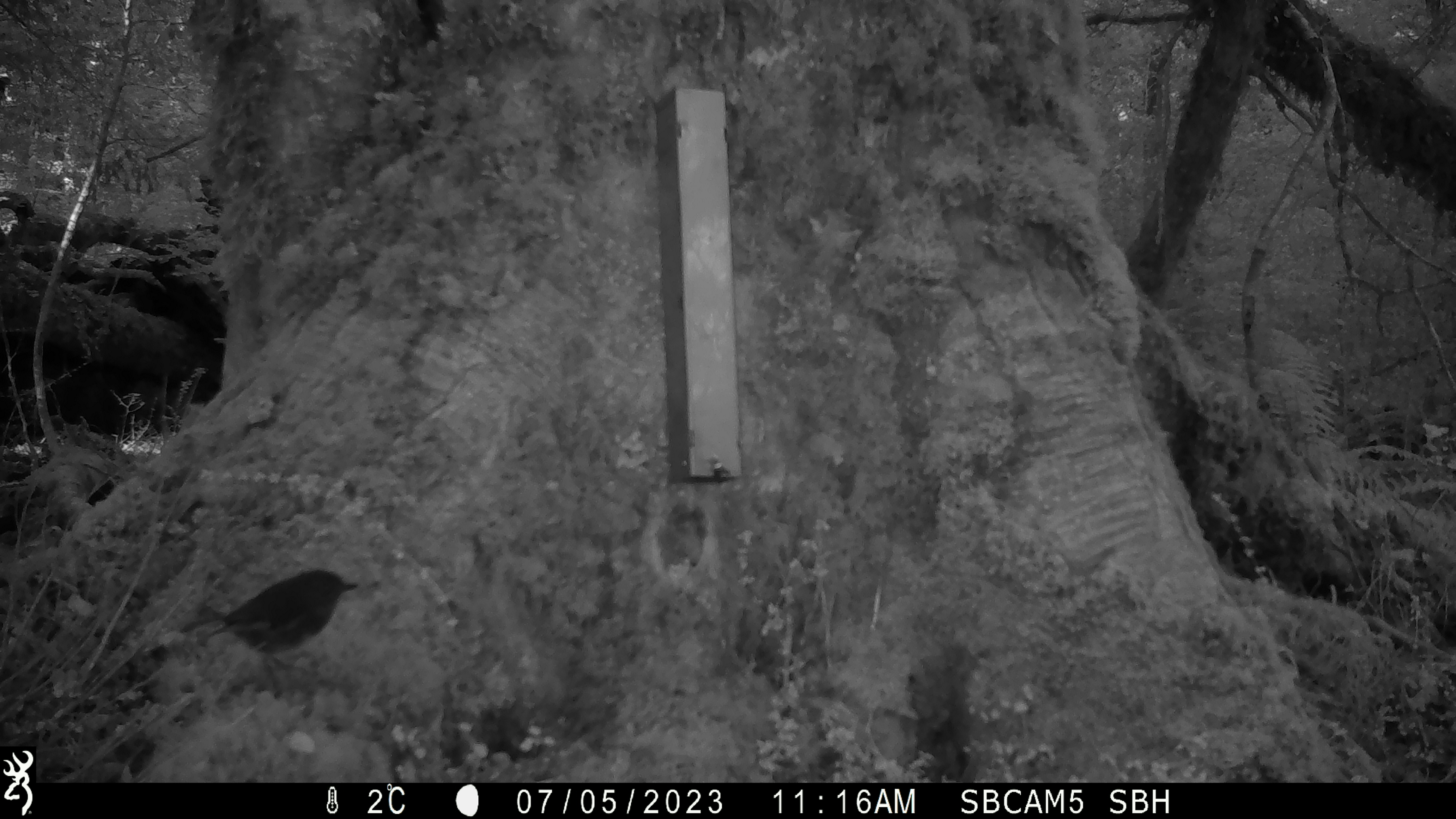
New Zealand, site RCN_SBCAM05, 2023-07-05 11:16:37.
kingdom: Animalia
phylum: Chordata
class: Aves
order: Passeriformes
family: Petroicidae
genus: Petroica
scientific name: Petroica australis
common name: new zealand robin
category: robin